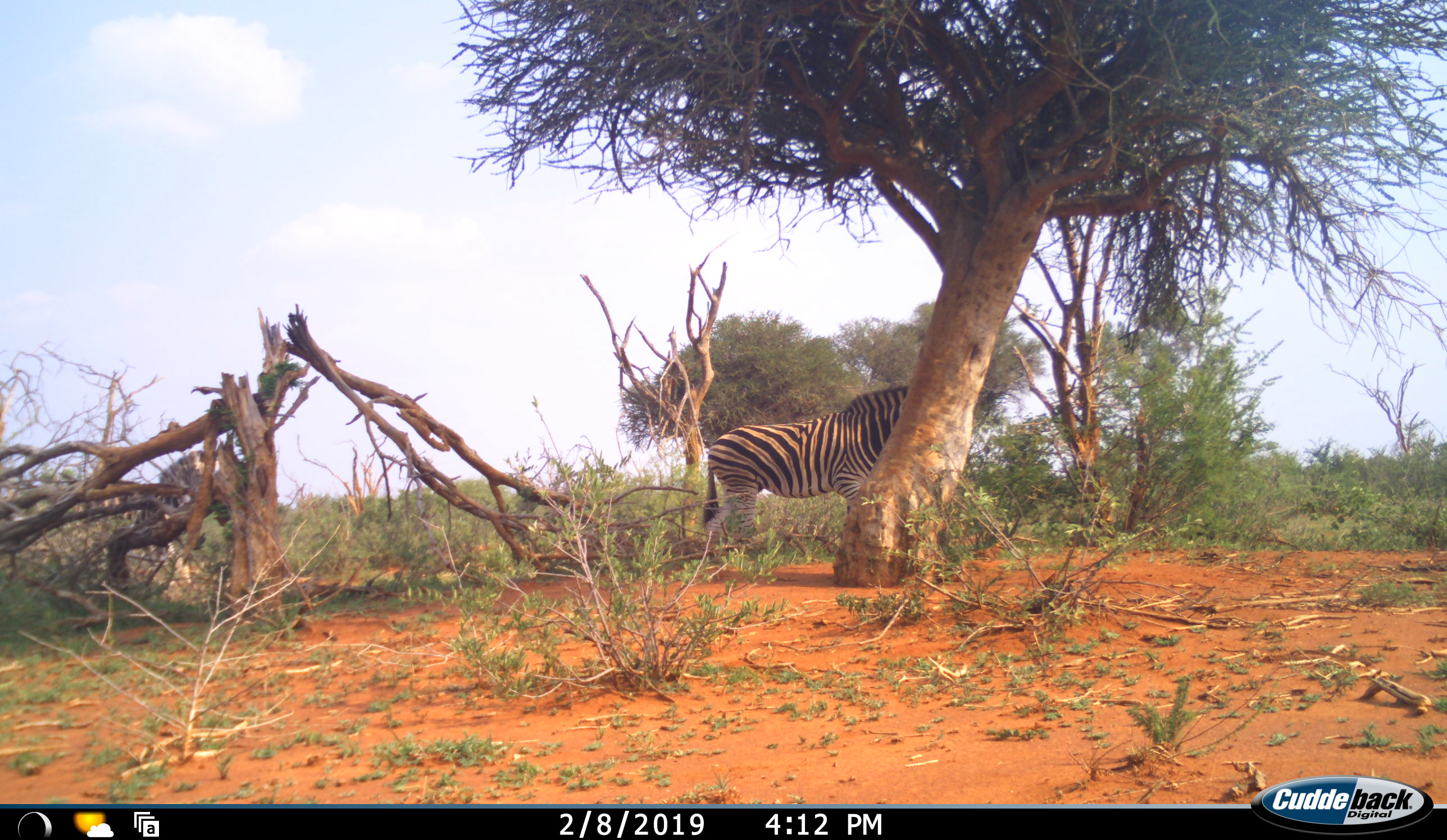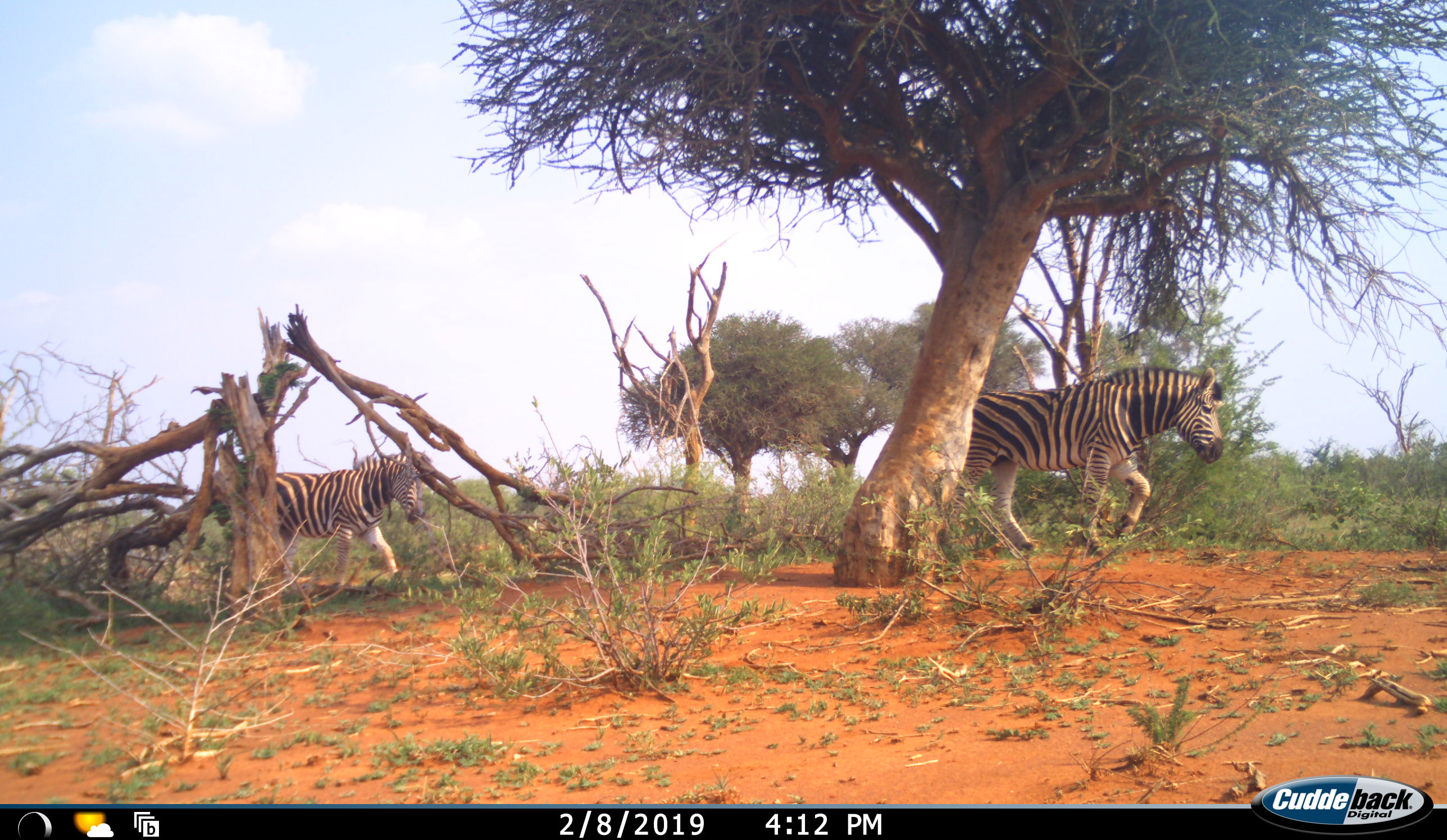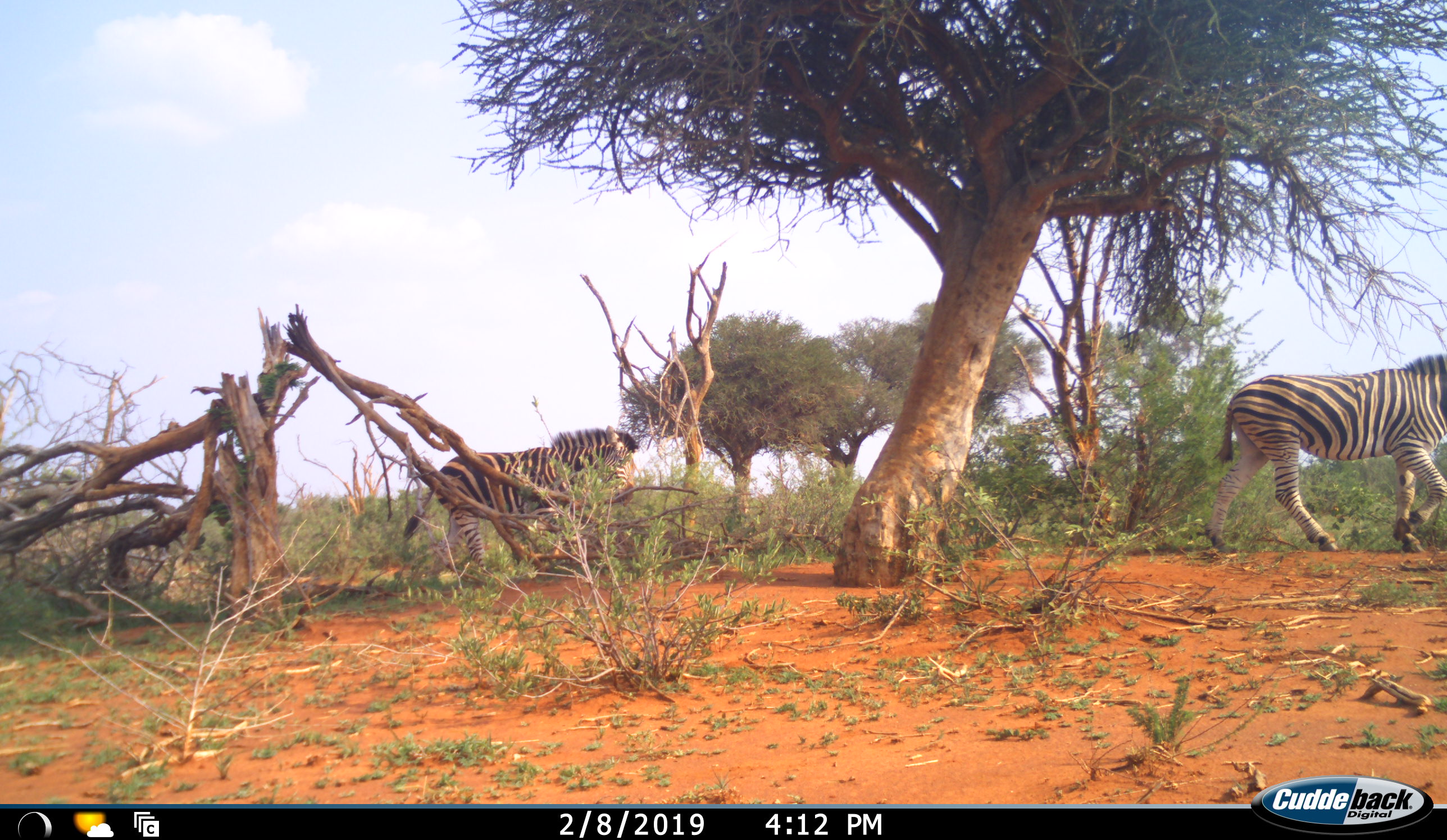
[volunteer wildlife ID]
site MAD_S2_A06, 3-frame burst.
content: unidentified animal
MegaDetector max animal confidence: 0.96